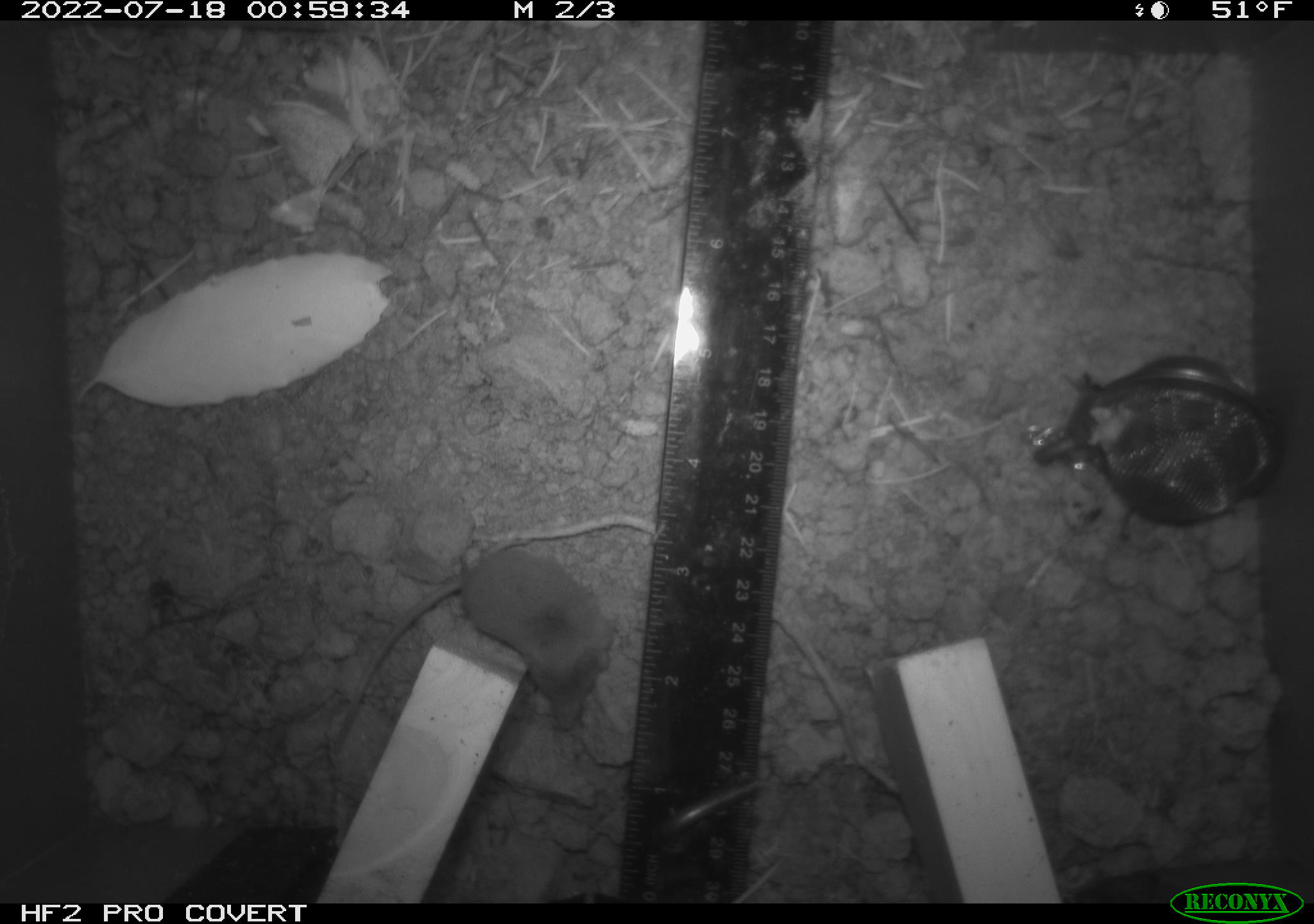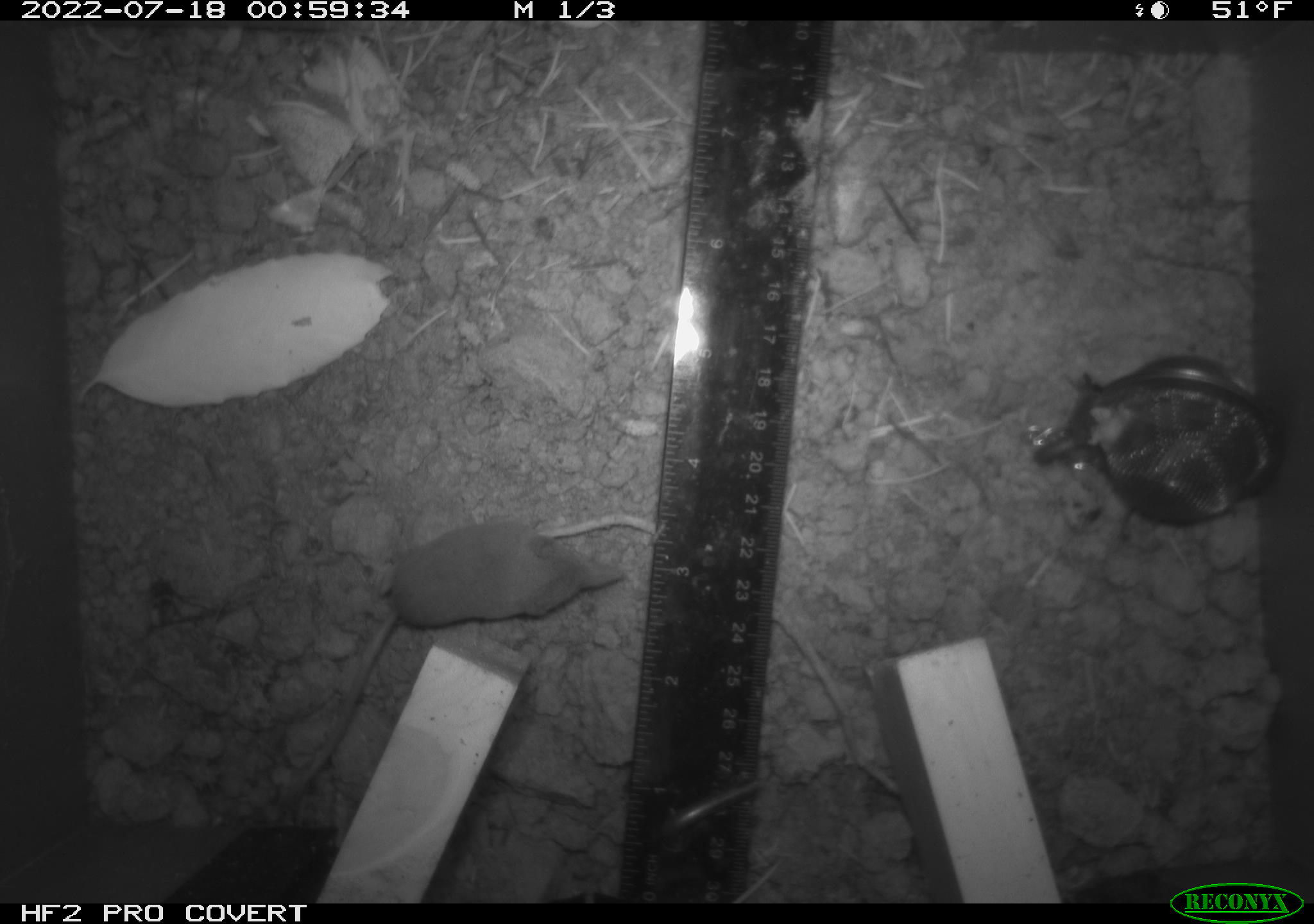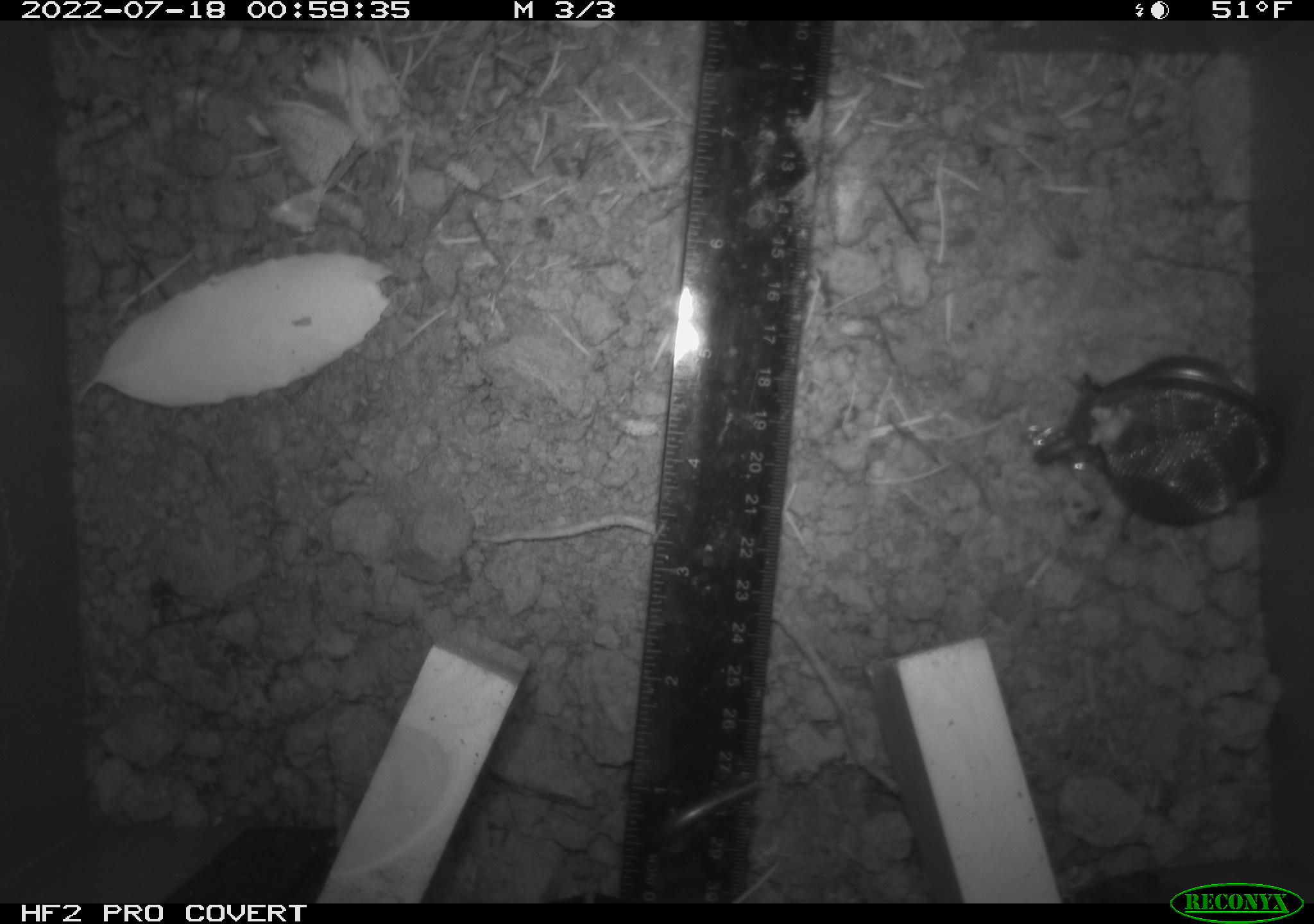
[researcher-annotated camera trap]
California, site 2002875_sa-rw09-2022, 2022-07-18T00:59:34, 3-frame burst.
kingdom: Animalia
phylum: Chordata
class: Mammalia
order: Eulipotyphla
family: Soricidae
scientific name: Soricidae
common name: shrews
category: soricidae family